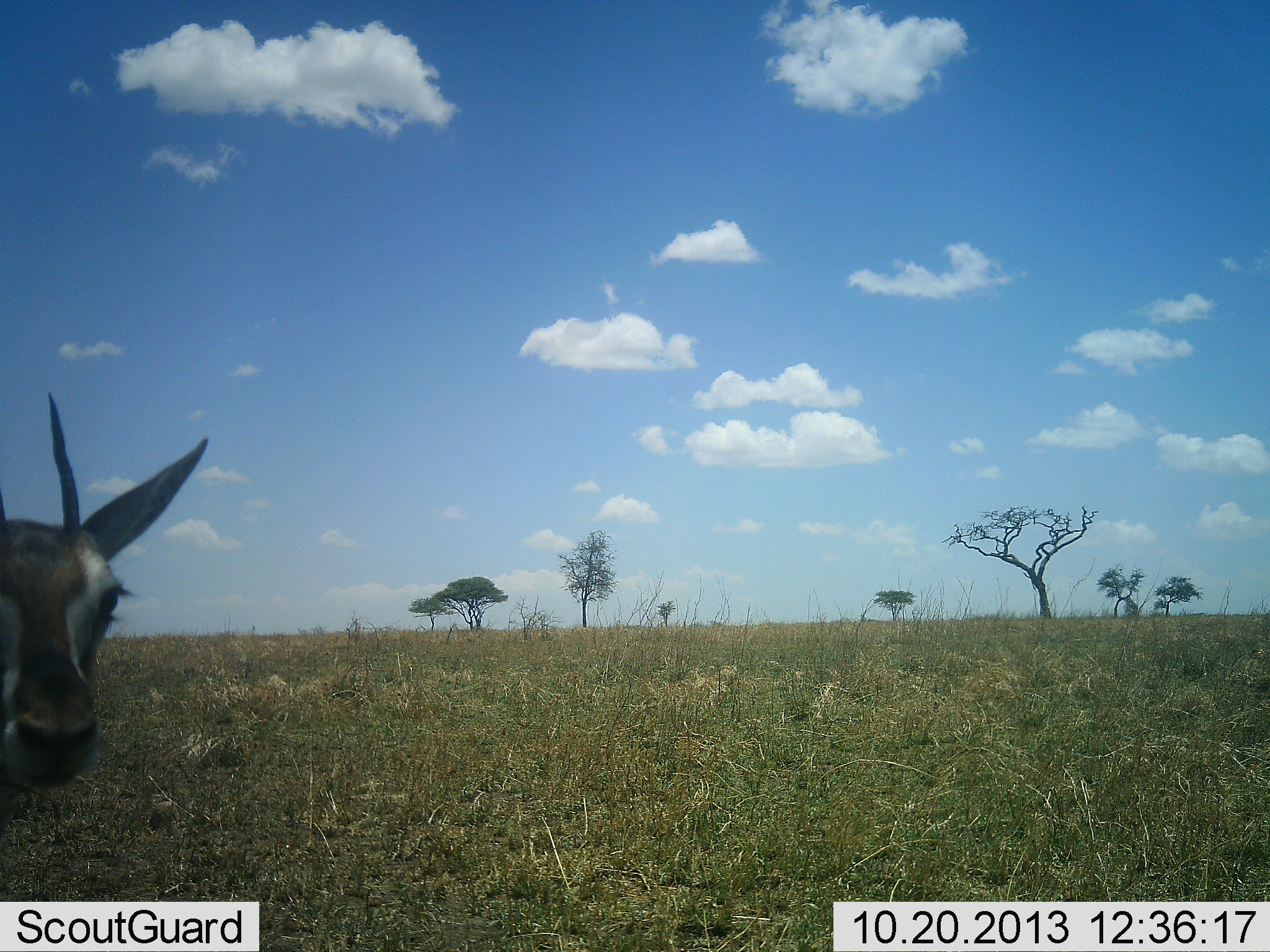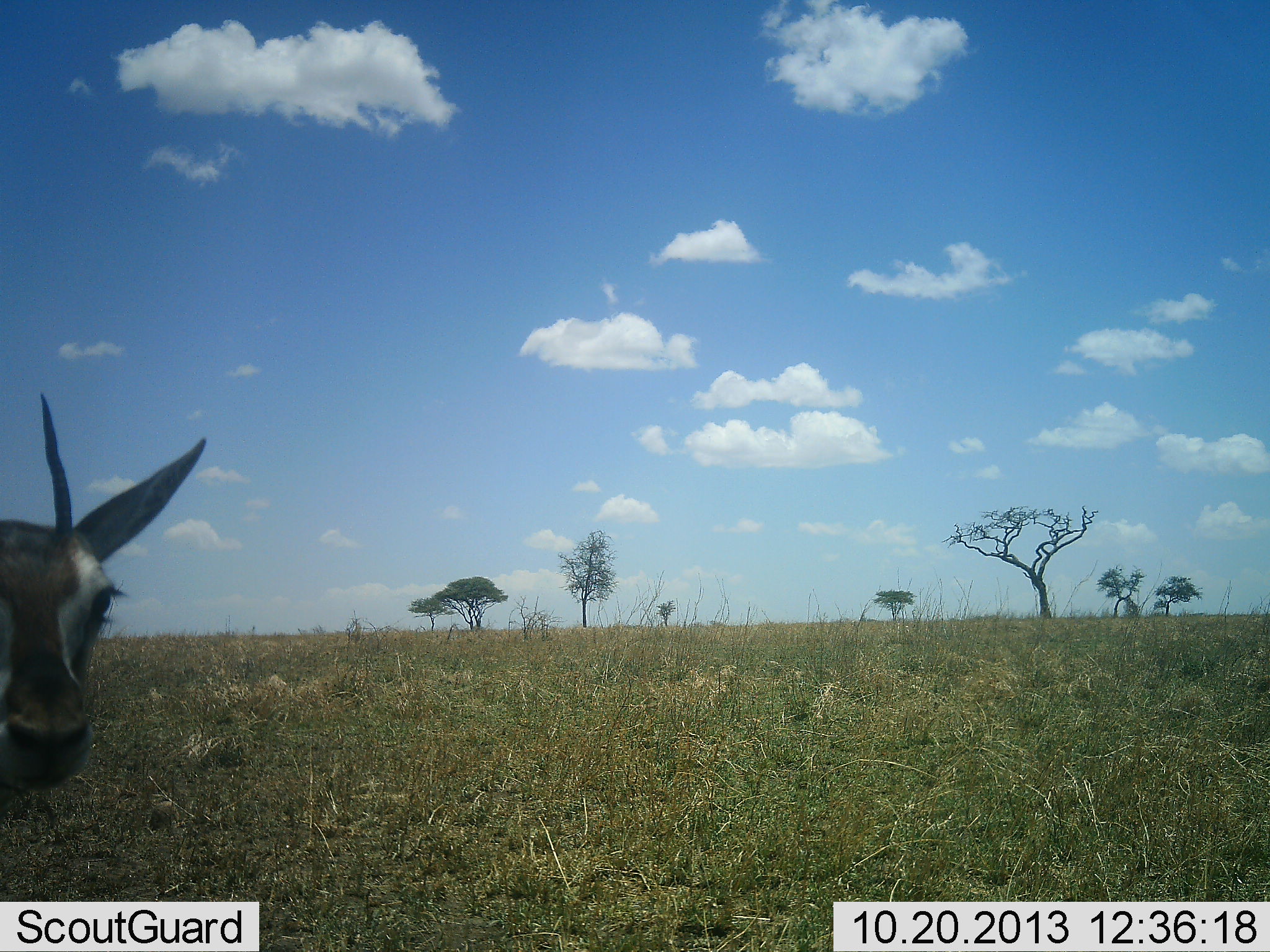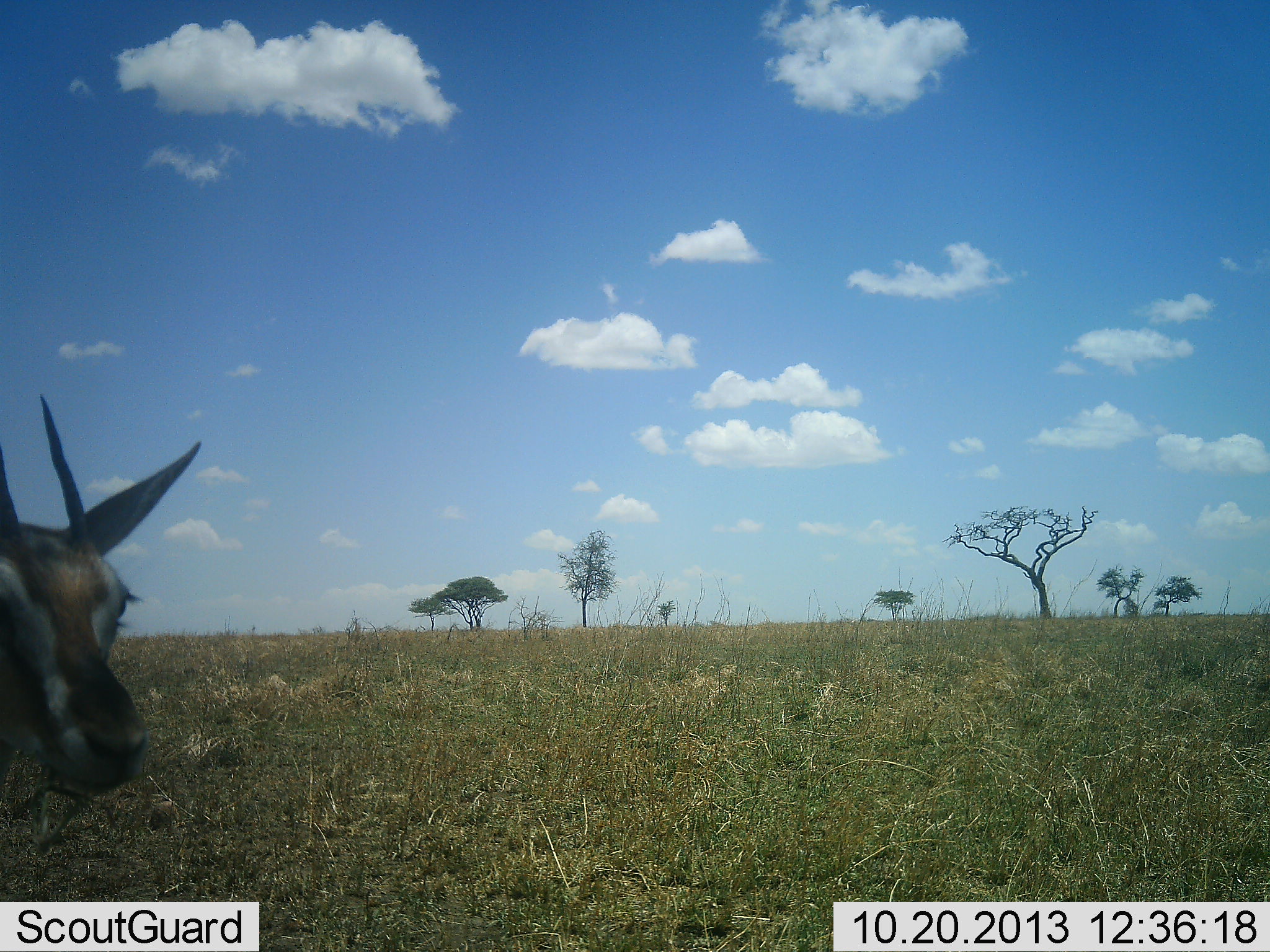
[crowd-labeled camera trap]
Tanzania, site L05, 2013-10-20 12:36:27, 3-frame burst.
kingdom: Animalia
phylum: Chordata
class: Mammalia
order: Artiodactyla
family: Bovidae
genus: Eudorcas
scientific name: Eudorcas thomsonii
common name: thomson's gazelle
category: gazellethomsons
Gazellethomsons (thomson's gazelle) (Eudorcas thomsonii), count 1. Behavior (volunteer vote fractions): standing 100%, resting 0%, moving 0%, interacting 0%. Young present (vote fraction): 0%. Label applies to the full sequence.